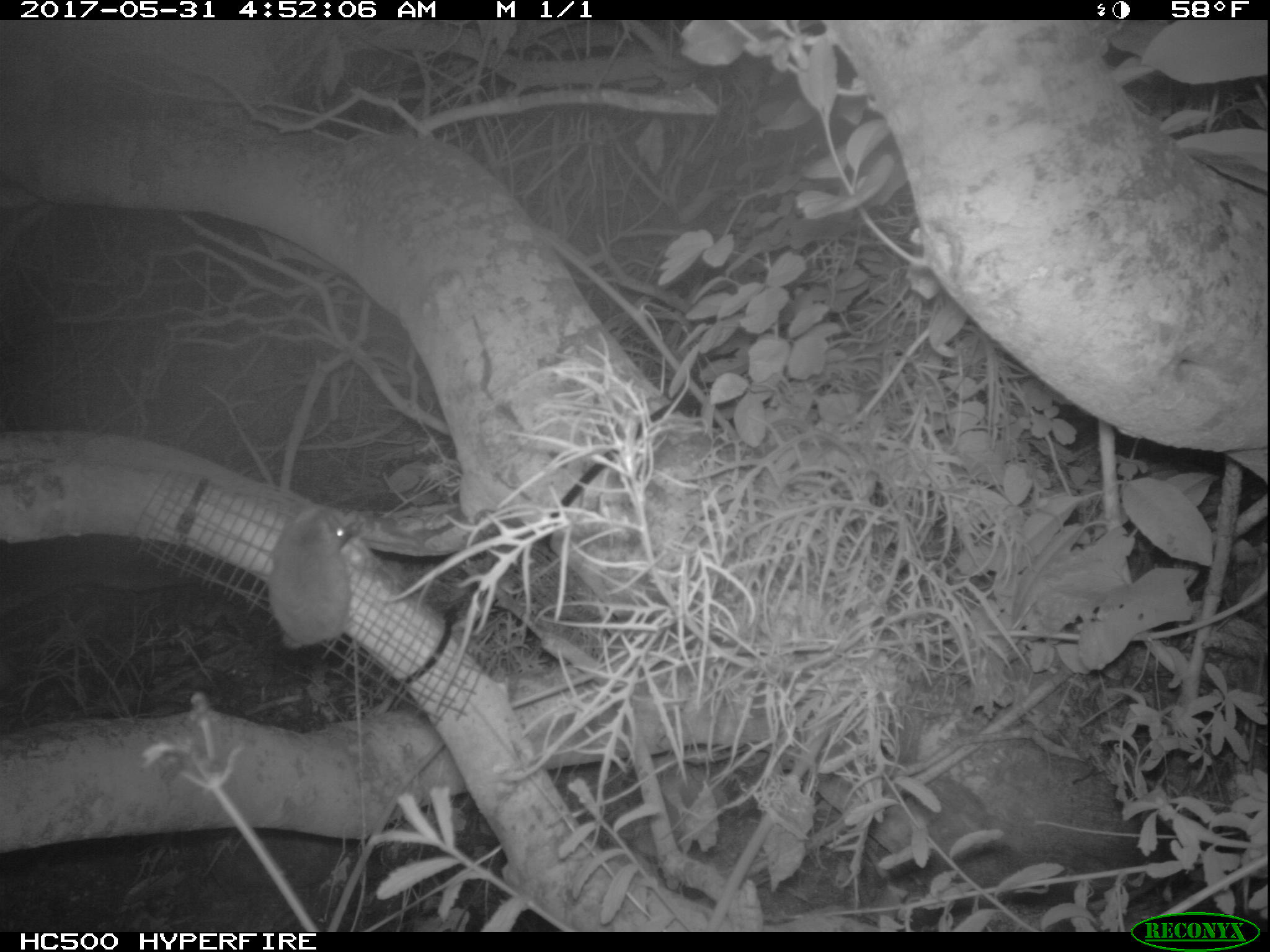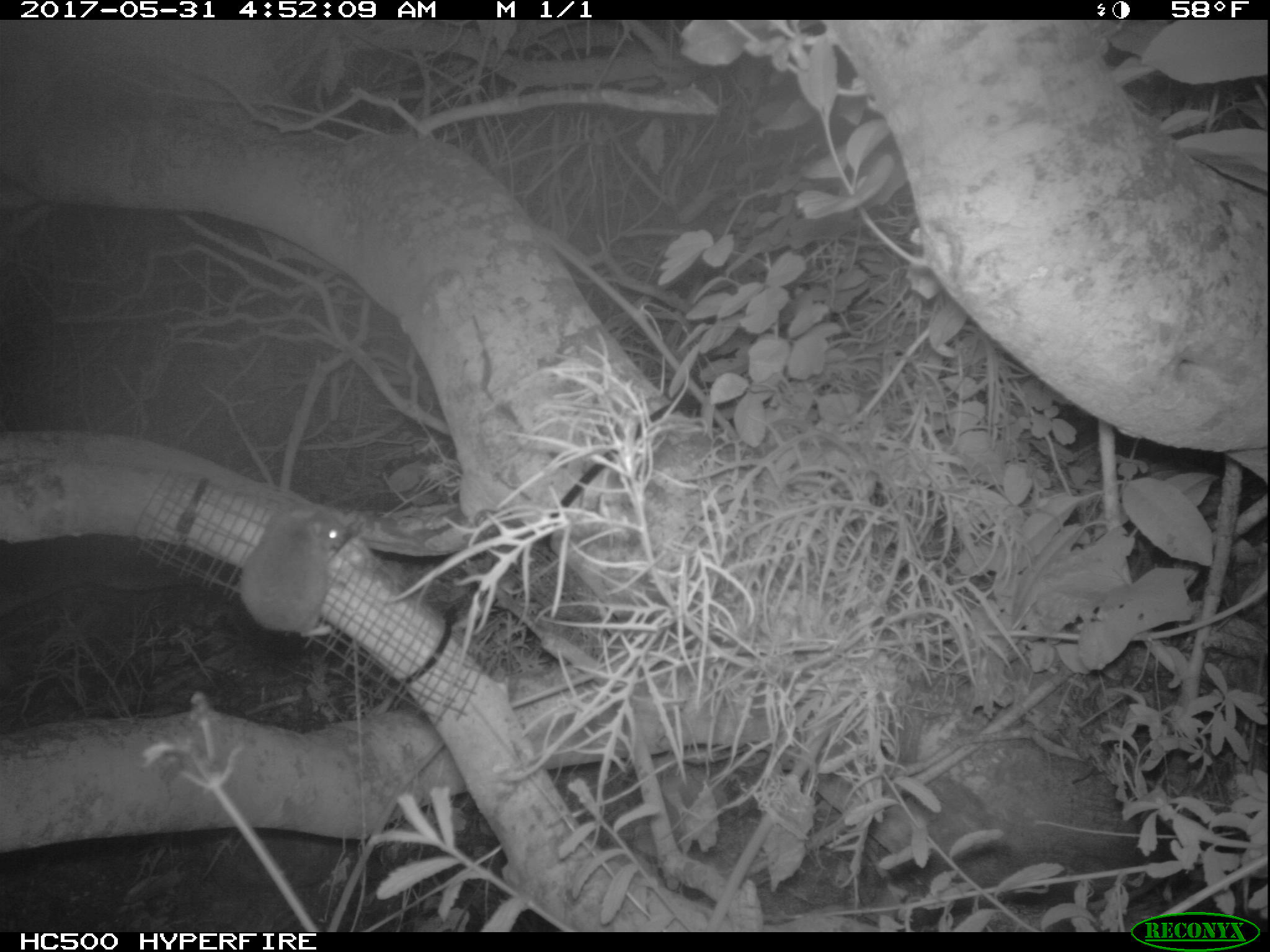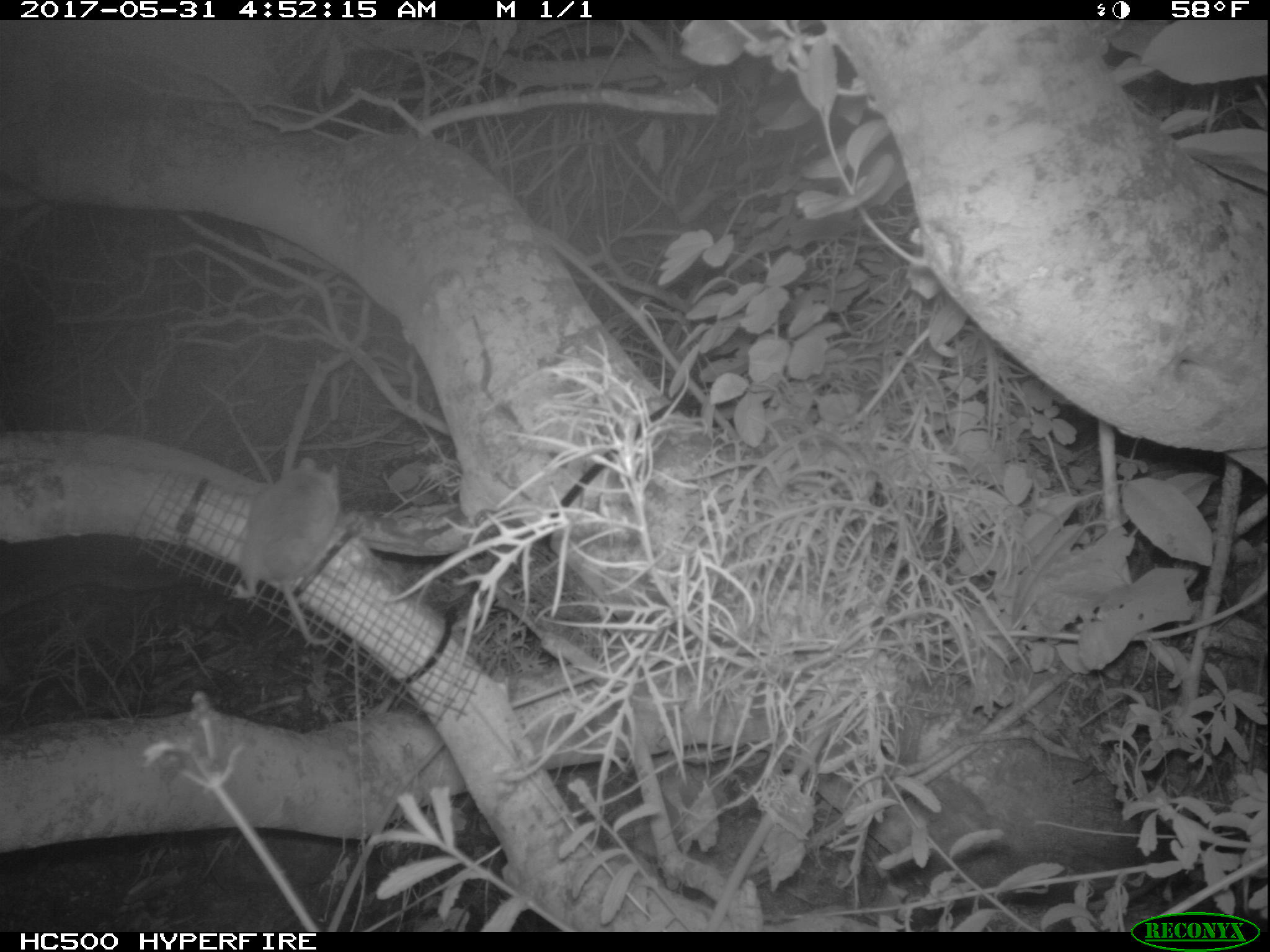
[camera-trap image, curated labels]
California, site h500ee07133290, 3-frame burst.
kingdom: Animalia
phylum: Chordata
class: Mammalia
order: Rodentia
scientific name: Rodentia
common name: rodent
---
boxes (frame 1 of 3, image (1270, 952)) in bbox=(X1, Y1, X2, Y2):
rodent: bbox=(267, 506, 353, 652)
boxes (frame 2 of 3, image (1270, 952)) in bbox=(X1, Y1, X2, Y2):
rodent: bbox=(238, 500, 346, 636)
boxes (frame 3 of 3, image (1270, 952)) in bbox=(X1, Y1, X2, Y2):
rodent: bbox=(233, 459, 340, 643)